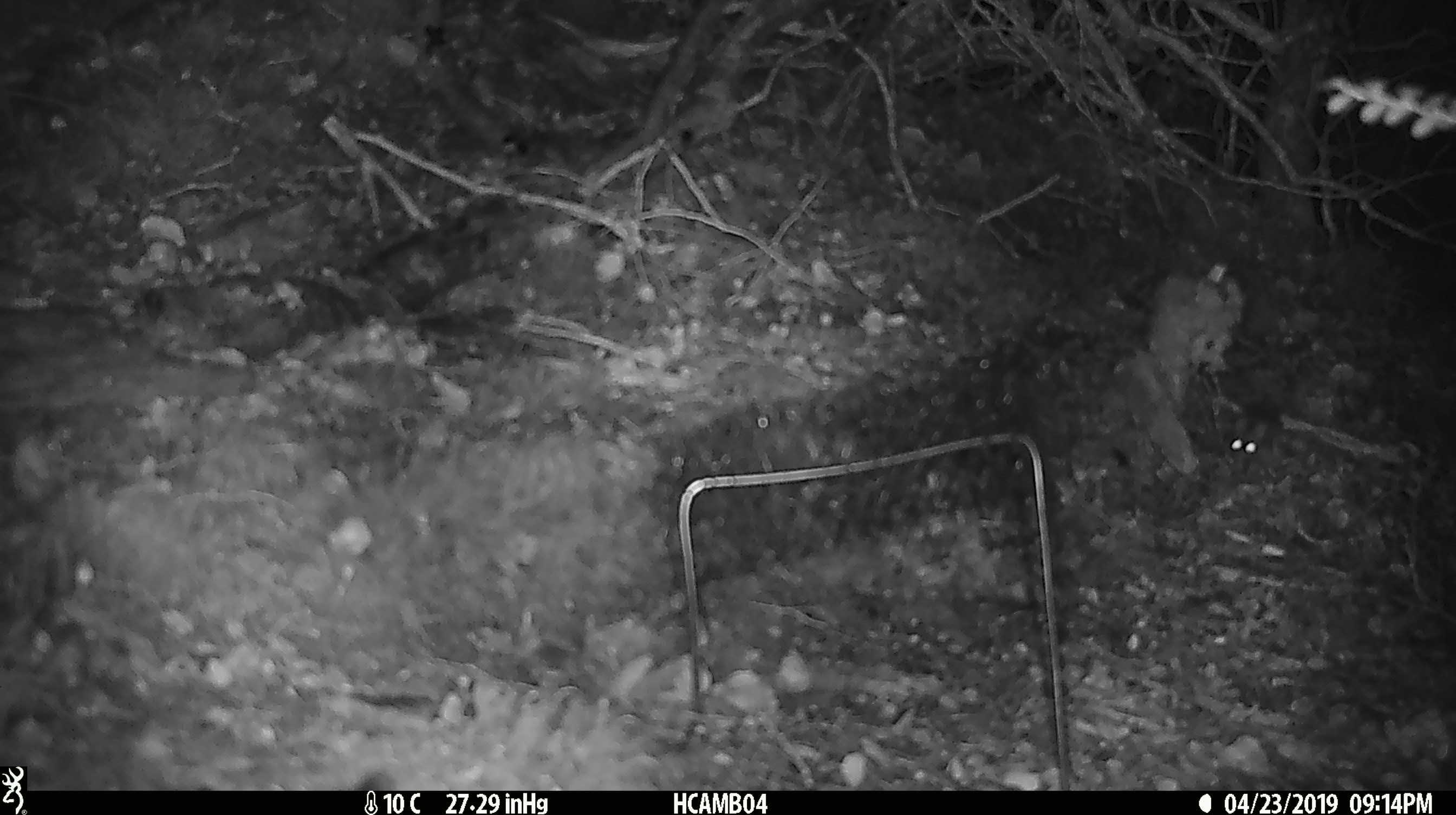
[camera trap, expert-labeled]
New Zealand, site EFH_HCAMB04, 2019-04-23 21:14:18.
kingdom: Animalia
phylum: Chordata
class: Mammalia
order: Rodentia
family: Muridae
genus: Mus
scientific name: Mus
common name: mouse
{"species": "mouse (Mus)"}